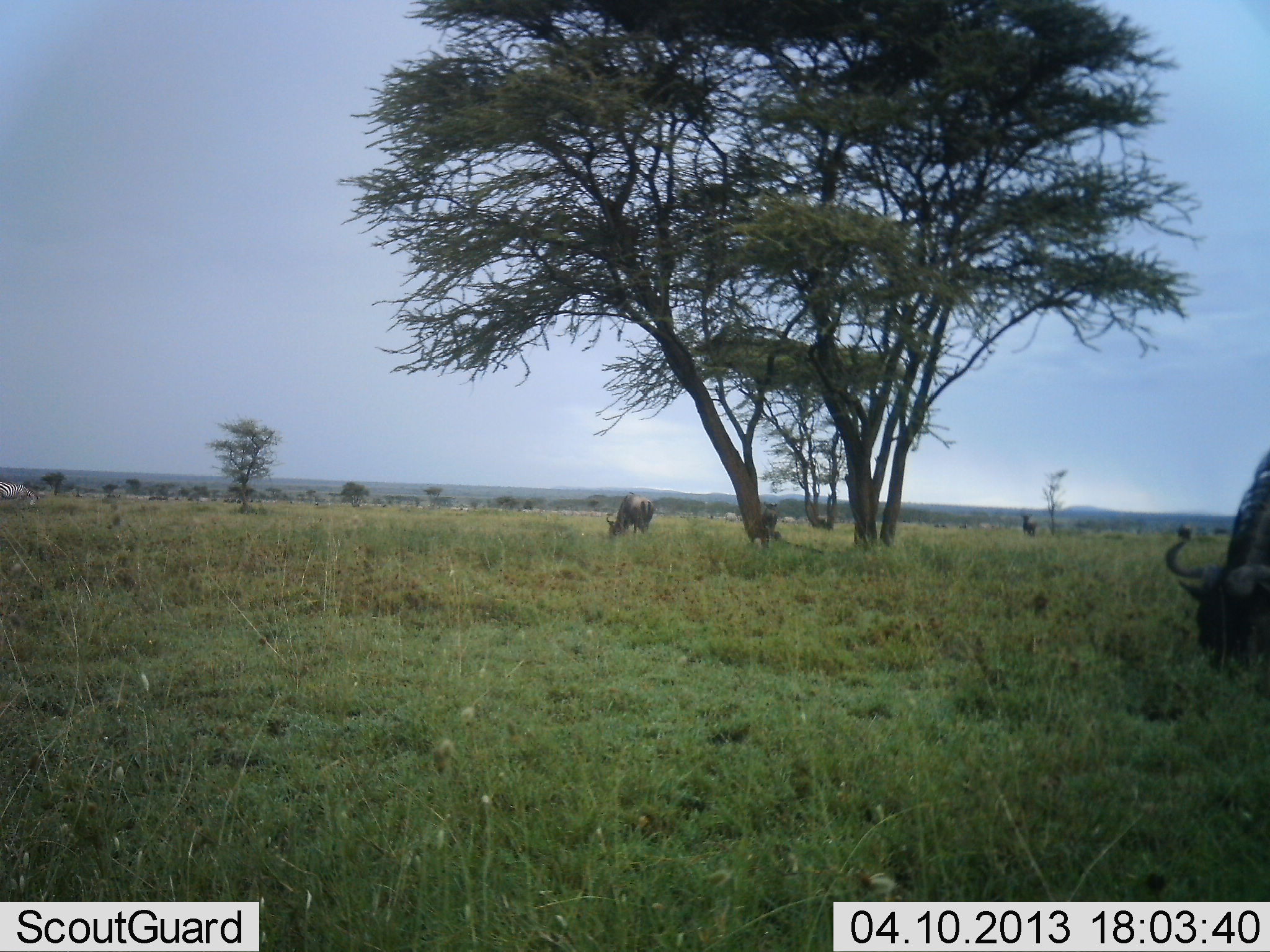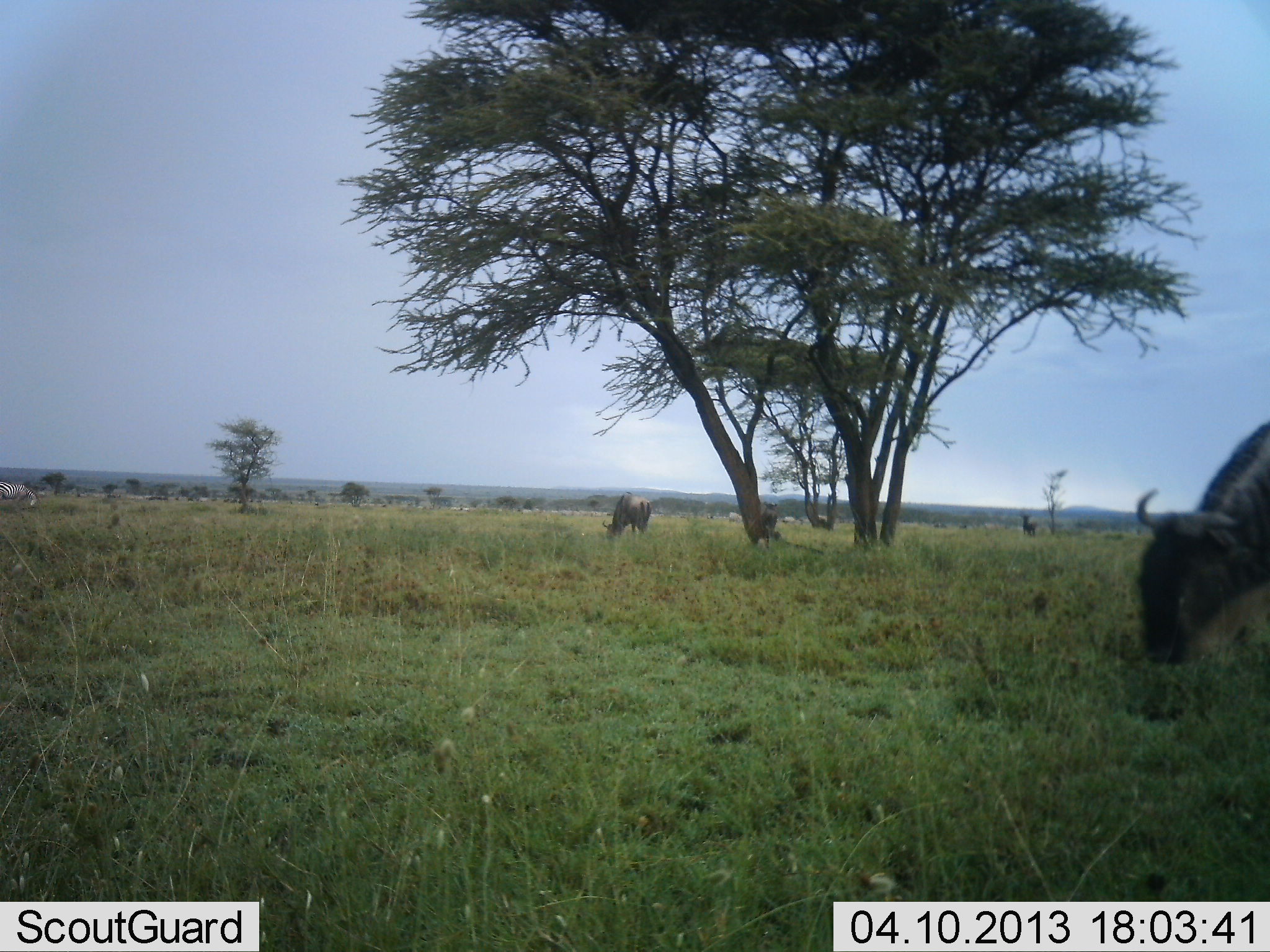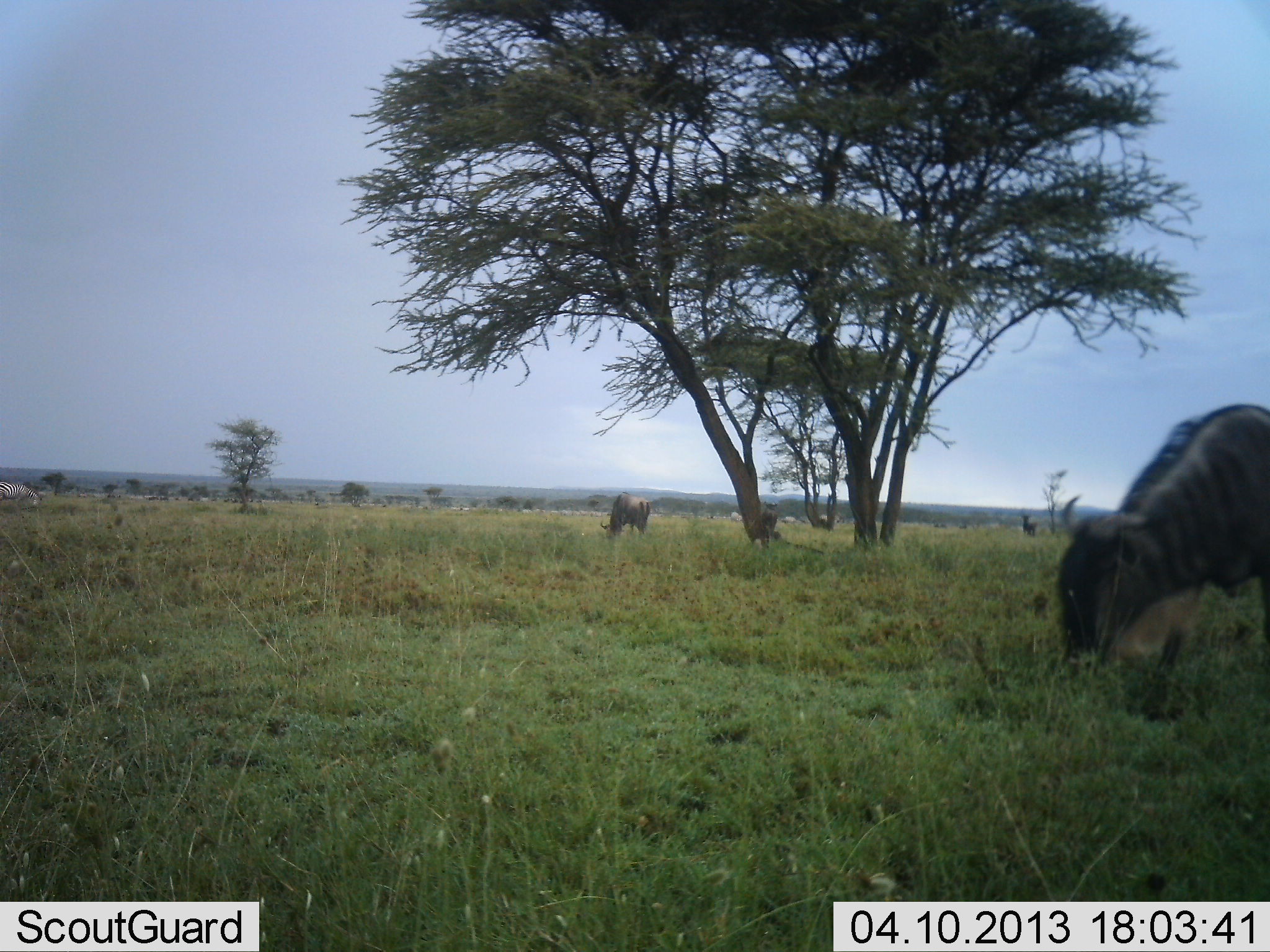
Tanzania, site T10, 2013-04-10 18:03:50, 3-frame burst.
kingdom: Animalia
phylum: Chordata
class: Mammalia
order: Artiodactyla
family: Bovidae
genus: Connochaetes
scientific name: Connochaetes taurinus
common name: blue wildebeest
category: wildebeest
Wildebeest (blue wildebeest) (Connochaetes taurinus), count 3. Behavior (volunteer vote fractions): standing 33%, resting 0%, moving 29%, interacting 0%. Young present (vote fraction): 0%. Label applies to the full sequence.